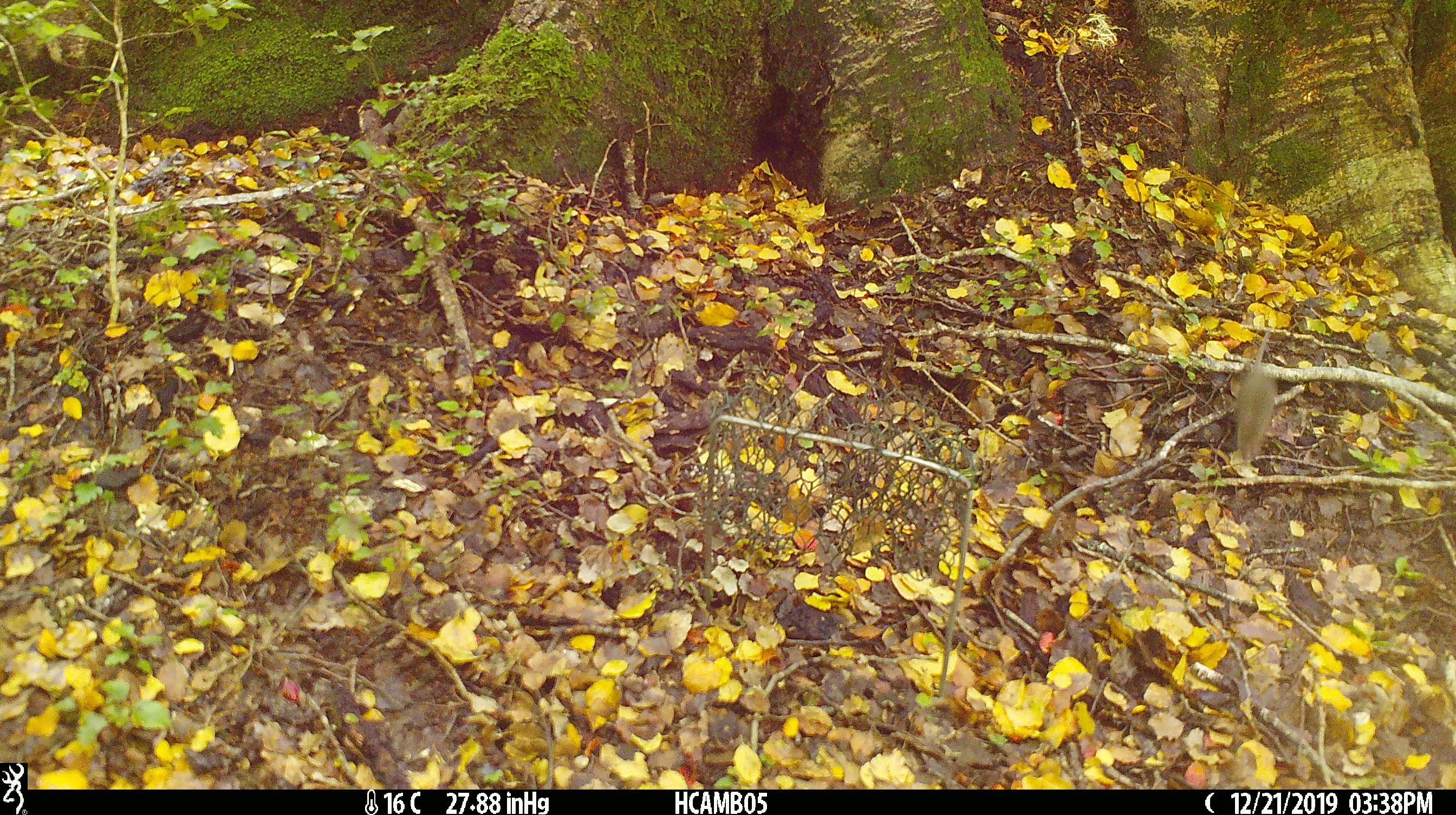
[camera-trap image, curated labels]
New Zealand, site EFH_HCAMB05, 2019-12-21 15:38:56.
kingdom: Animalia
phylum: Chordata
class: Mammalia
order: Rodentia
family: Muridae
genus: Mus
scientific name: Mus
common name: mouse